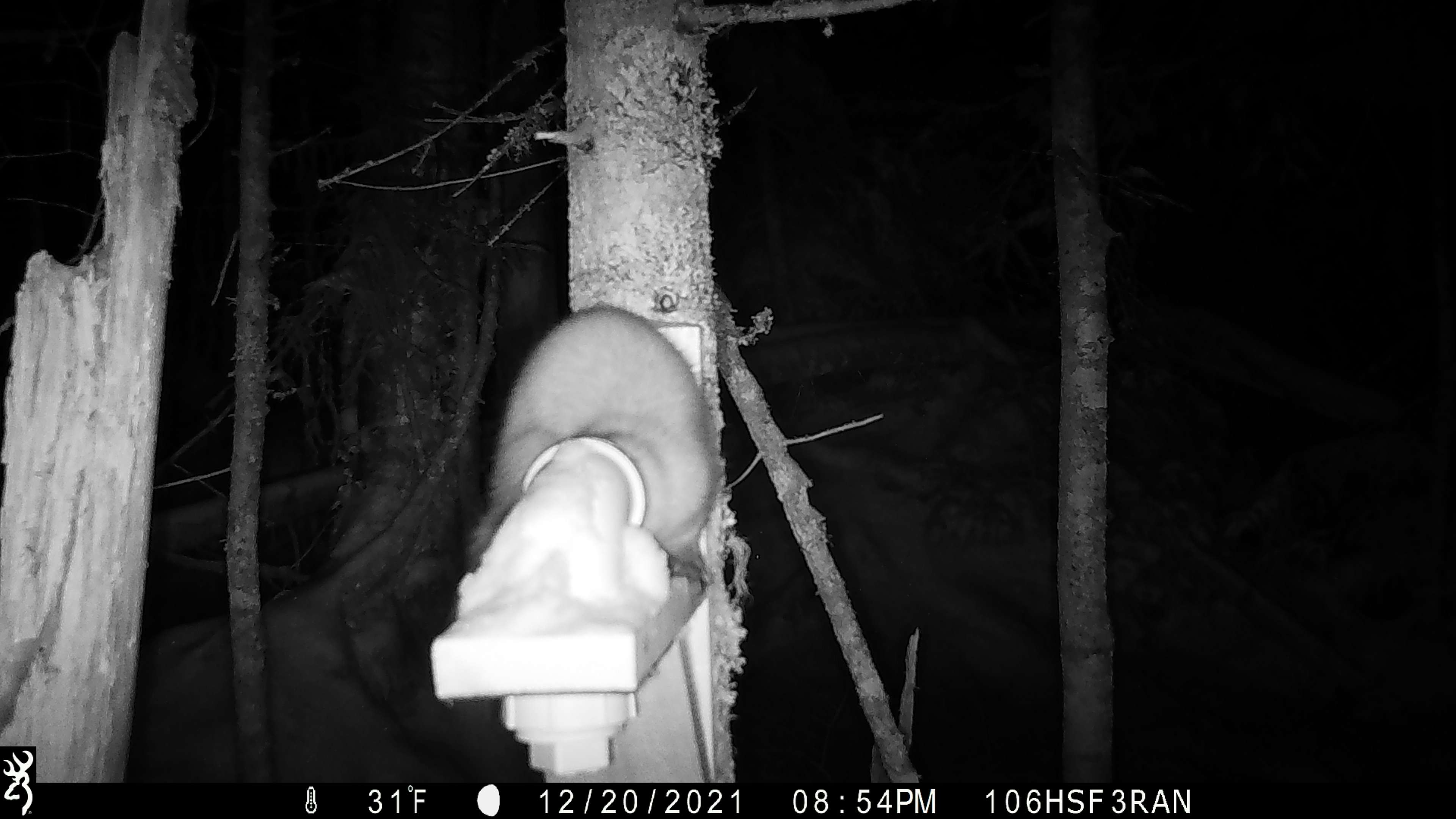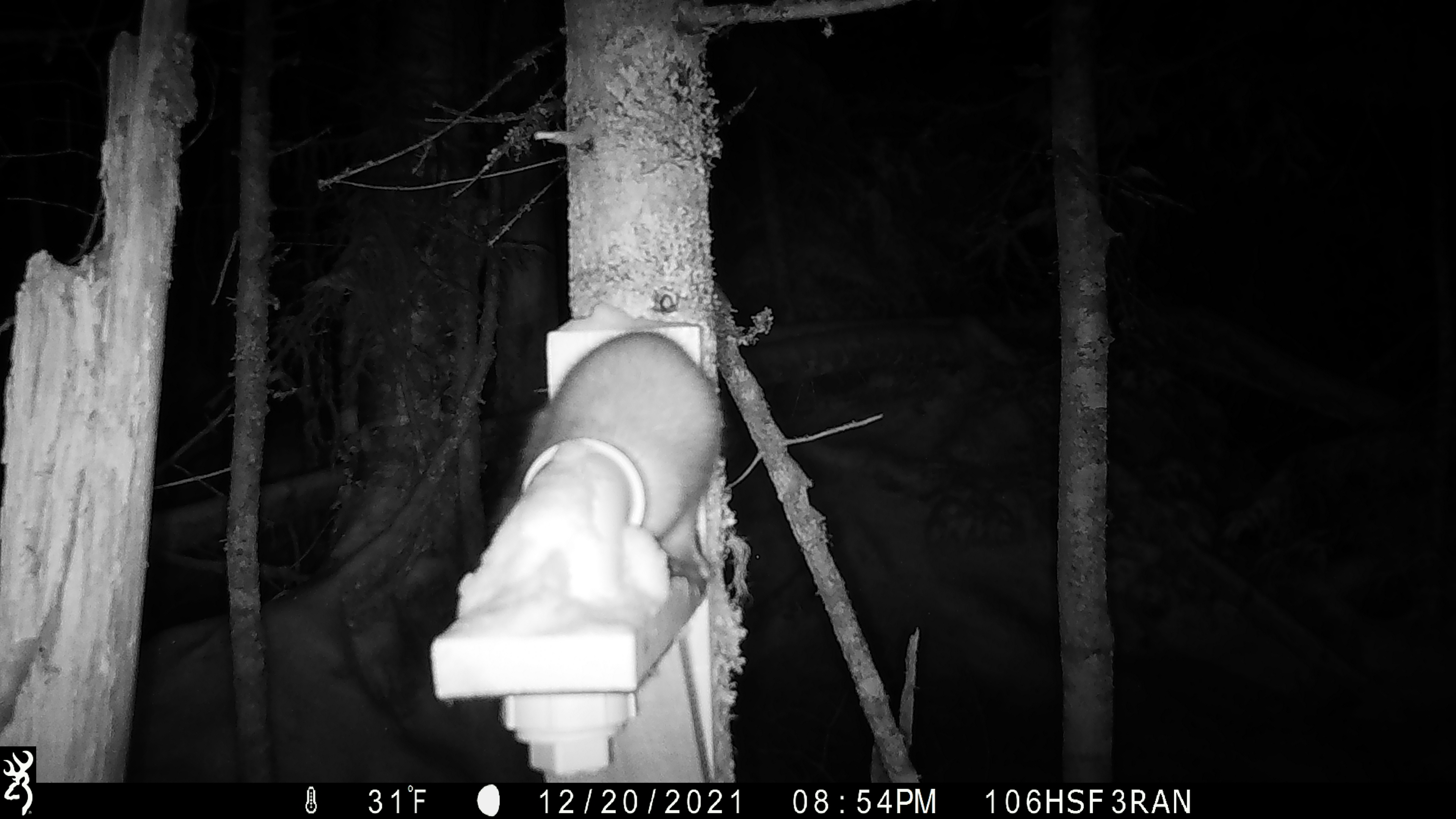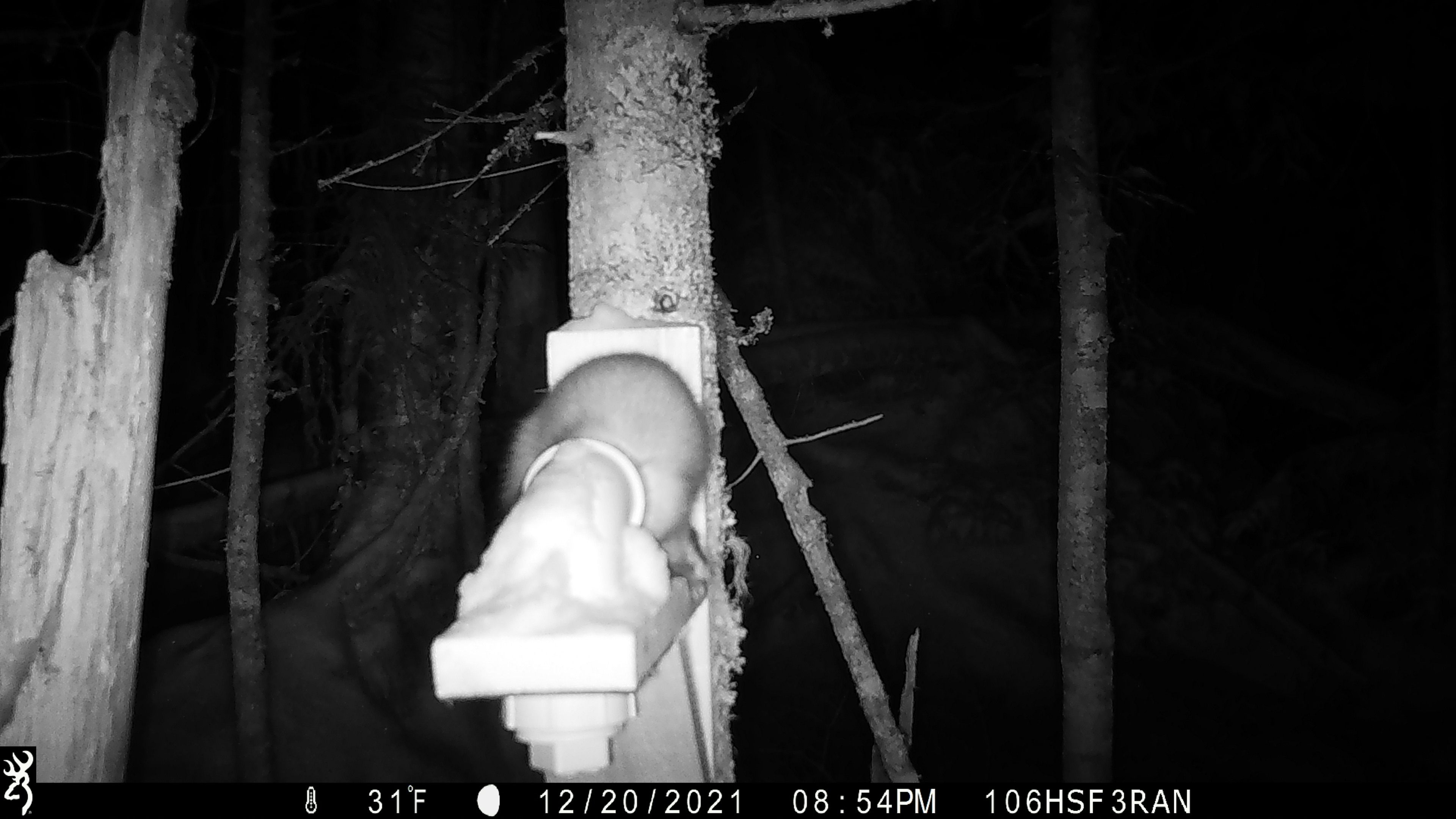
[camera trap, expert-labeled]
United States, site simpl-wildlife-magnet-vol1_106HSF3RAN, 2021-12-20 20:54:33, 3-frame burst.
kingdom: Animalia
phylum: Chordata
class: Mammalia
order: Carnivora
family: Mustelidae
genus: Martes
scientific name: Martes americana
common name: american marten